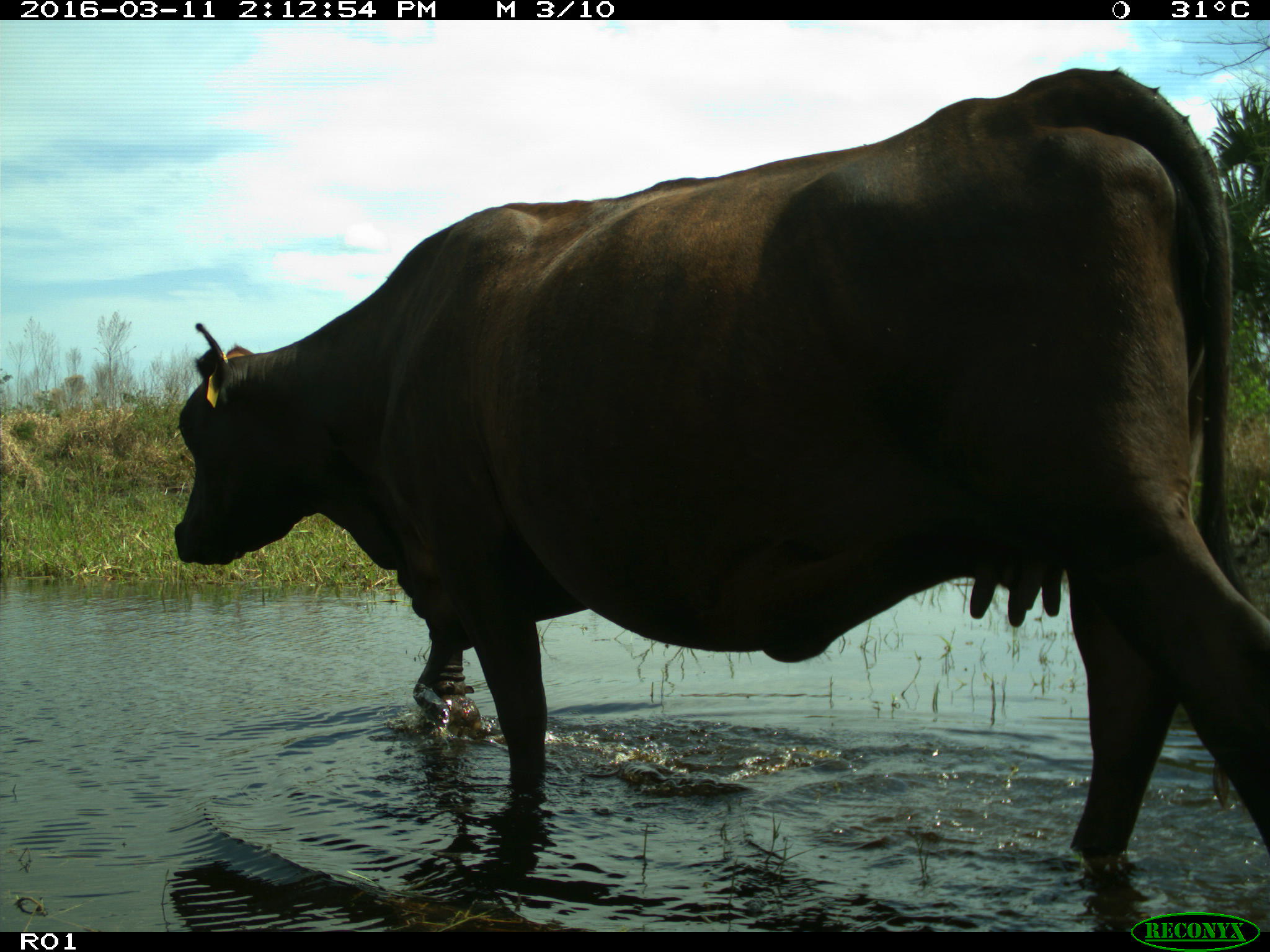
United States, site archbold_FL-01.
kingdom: Animalia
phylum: Chordata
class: Mammalia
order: Artiodactyla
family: Bovidae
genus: Bos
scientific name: Bos taurus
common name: domestic cow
Bos taurus (domestic cow).